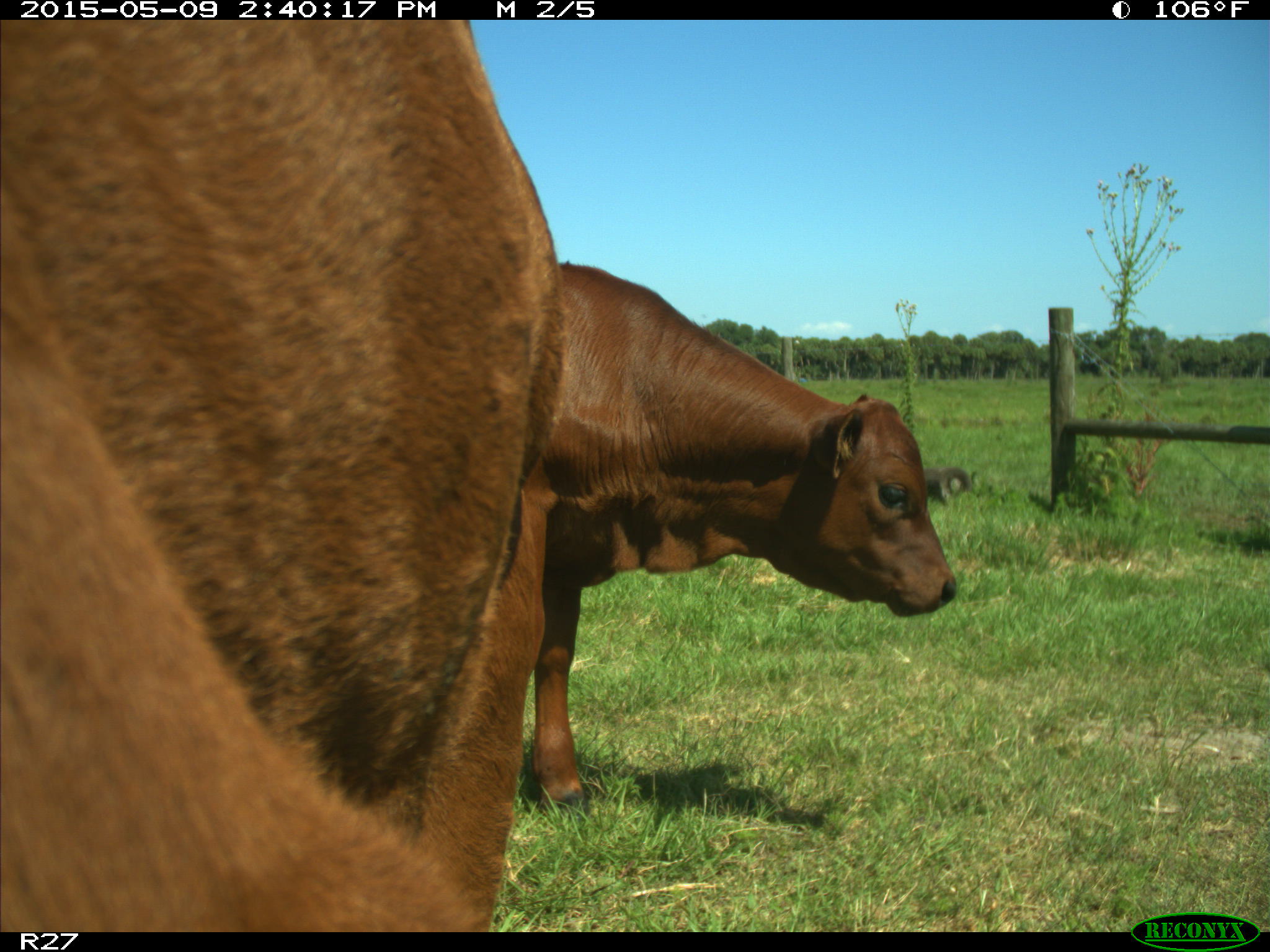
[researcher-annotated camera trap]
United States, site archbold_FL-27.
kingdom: Animalia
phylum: Chordata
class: Mammalia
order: Artiodactyla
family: Bovidae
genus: Bos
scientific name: Bos taurus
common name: domestic cow